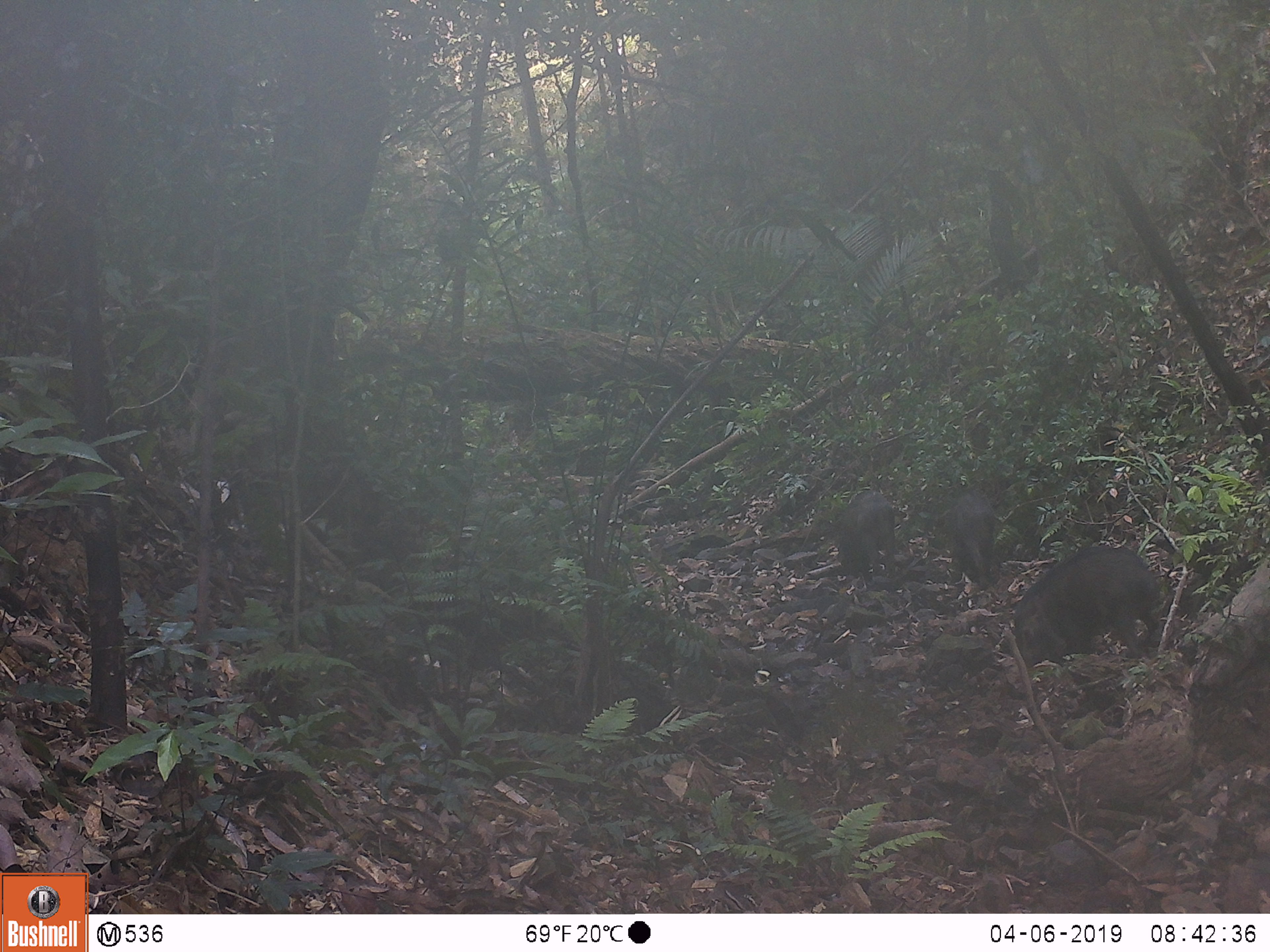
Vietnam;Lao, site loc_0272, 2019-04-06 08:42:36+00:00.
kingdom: Animalia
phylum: Chordata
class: Mammalia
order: Artiodactyla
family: Suidae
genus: Sus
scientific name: Sus scrofa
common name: eurasian wild pig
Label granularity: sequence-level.